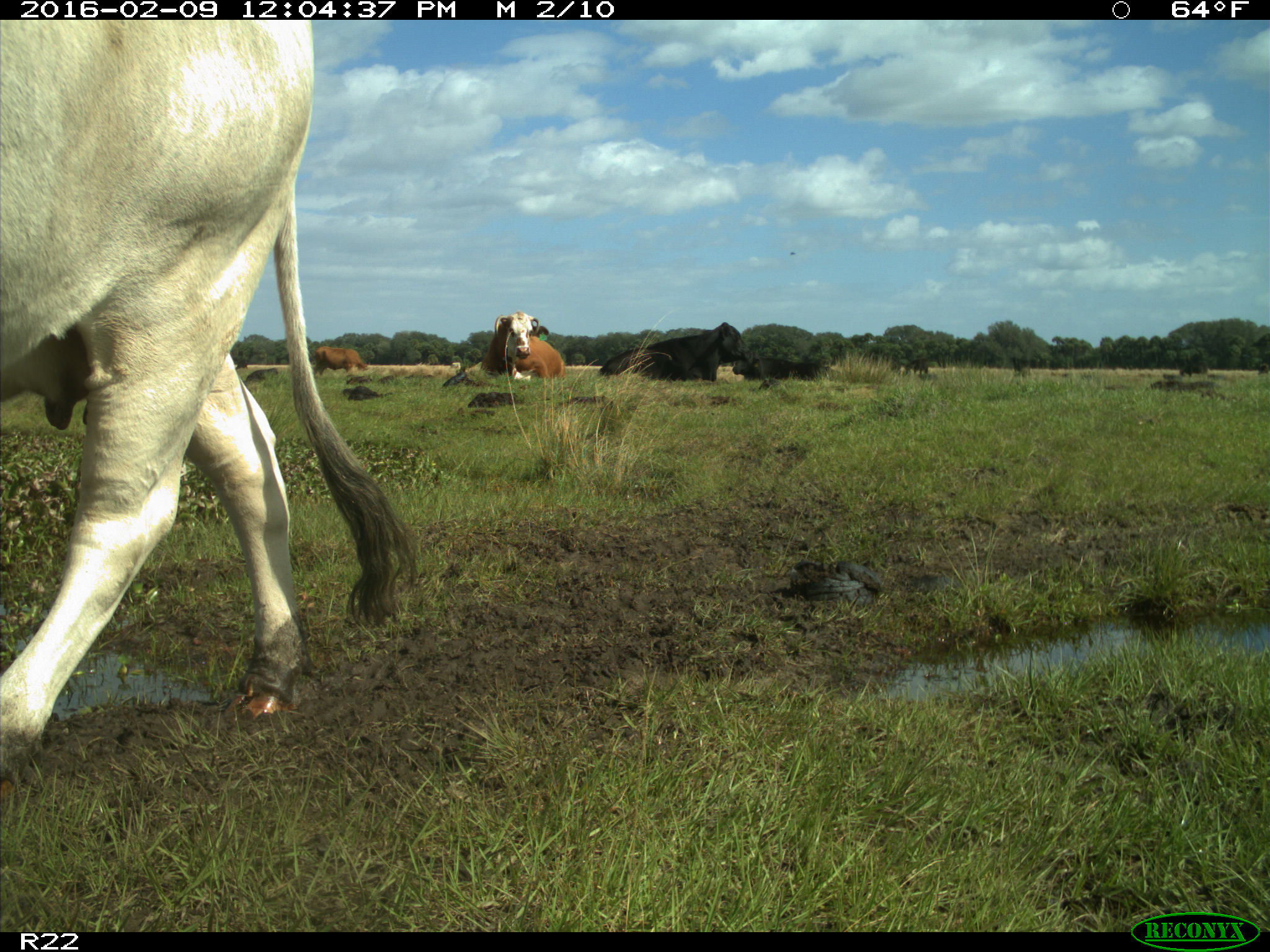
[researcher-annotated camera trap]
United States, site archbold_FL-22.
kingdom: Animalia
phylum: Chordata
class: Mammalia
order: Artiodactyla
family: Bovidae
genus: Bos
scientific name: Bos taurus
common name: domestic cow